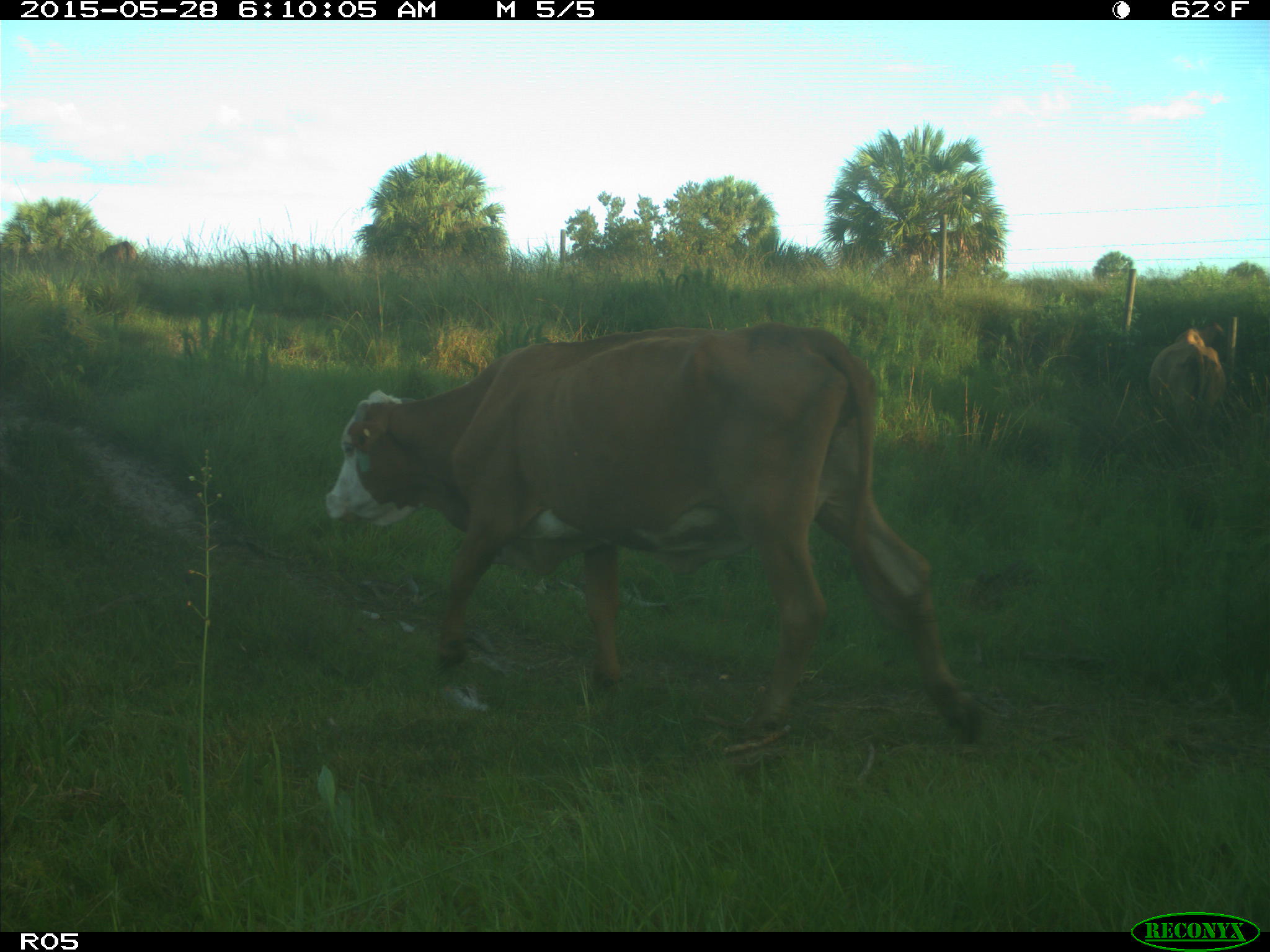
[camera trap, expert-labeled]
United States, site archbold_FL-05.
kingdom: Animalia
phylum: Chordata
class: Mammalia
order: Artiodactyla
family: Bovidae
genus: Bos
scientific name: Bos taurus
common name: domestic cow